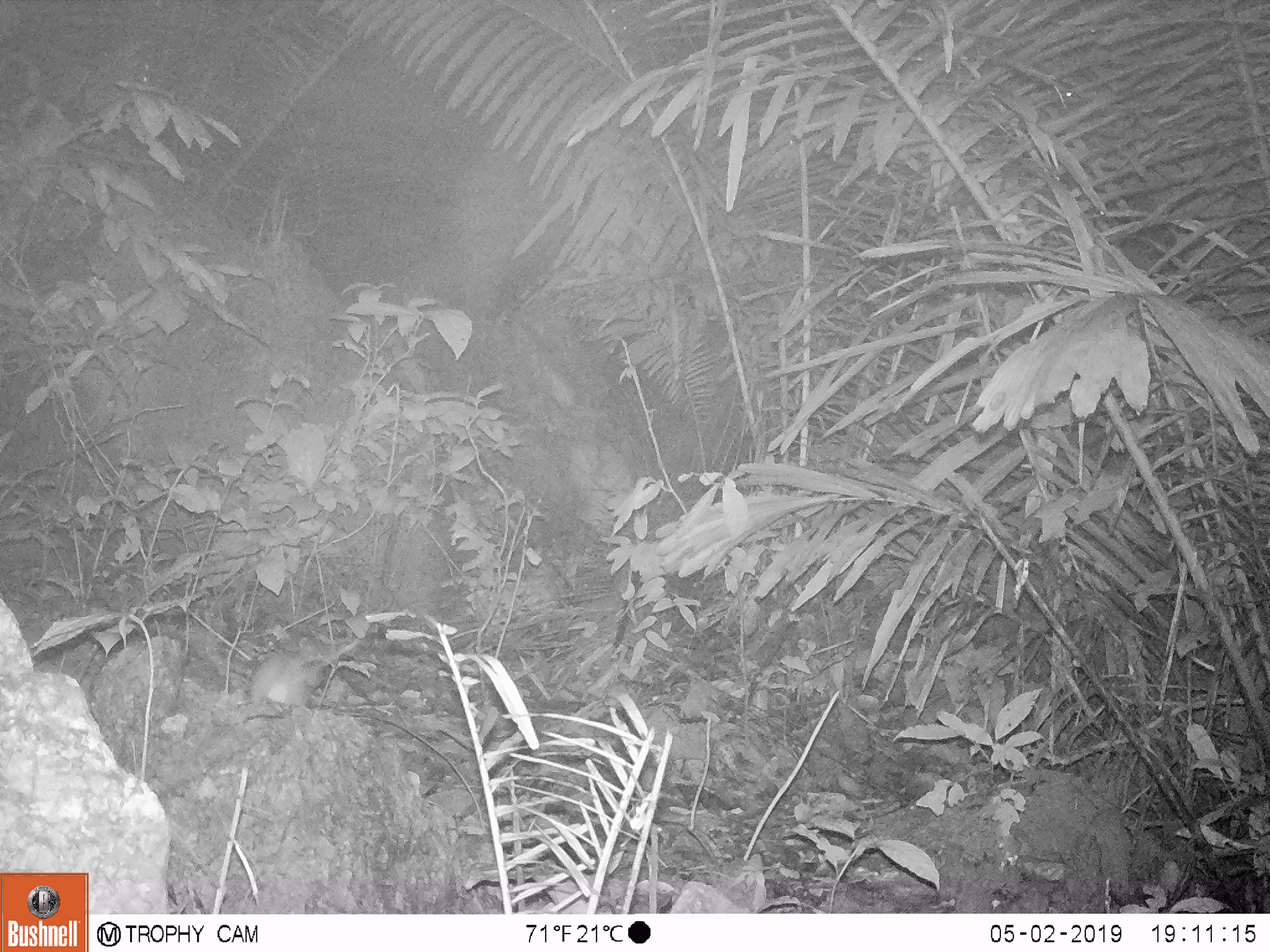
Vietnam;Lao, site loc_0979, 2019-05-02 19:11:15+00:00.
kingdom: Animalia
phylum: Chordata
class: Mammalia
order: Rodentia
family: Muridae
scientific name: Muridae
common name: old-world mice and rats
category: unidentified murid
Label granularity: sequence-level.